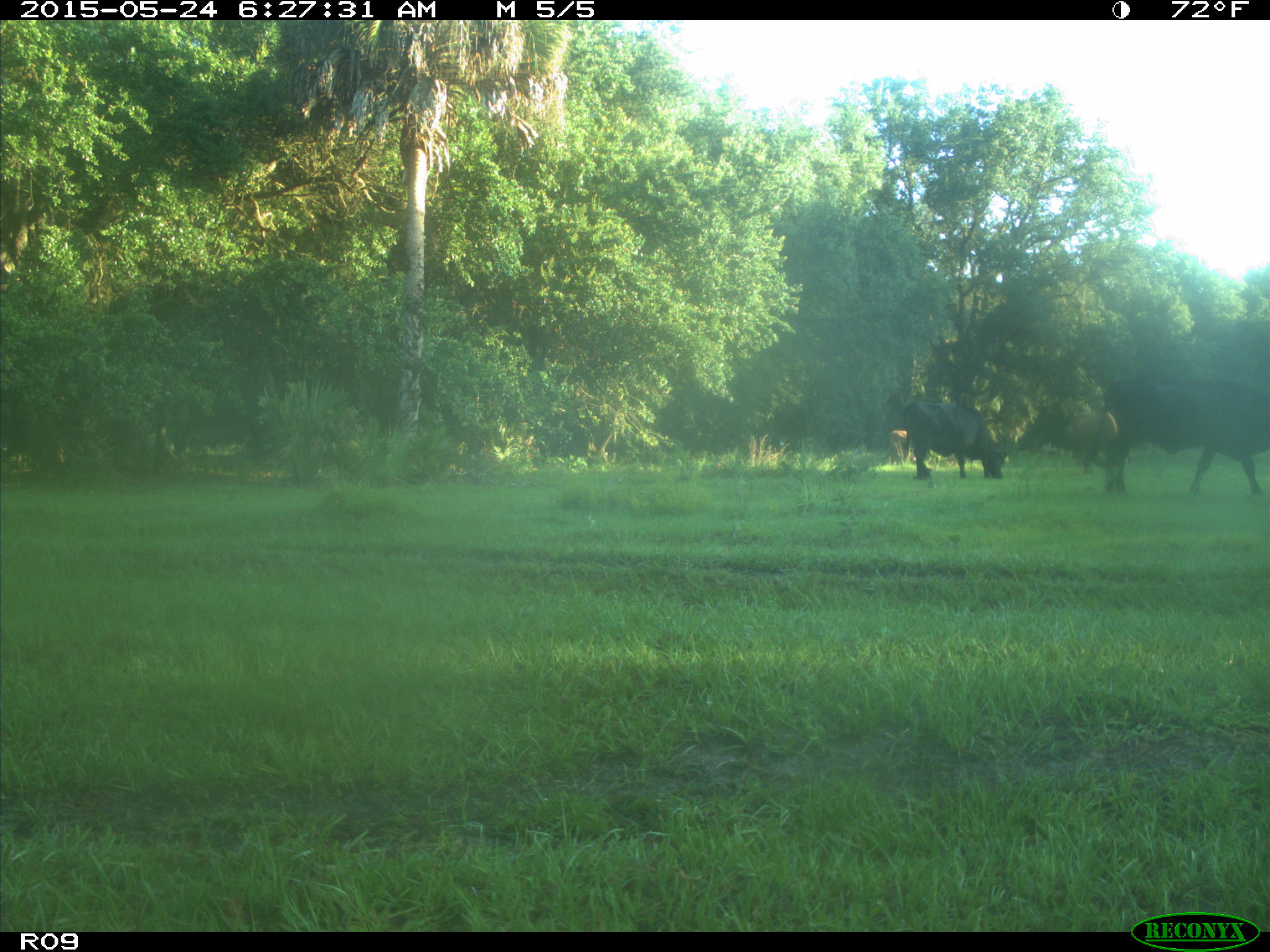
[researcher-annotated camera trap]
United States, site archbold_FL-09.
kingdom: Animalia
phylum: Chordata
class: Mammalia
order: Artiodactyla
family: Bovidae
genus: Bos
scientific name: Bos taurus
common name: domestic cow